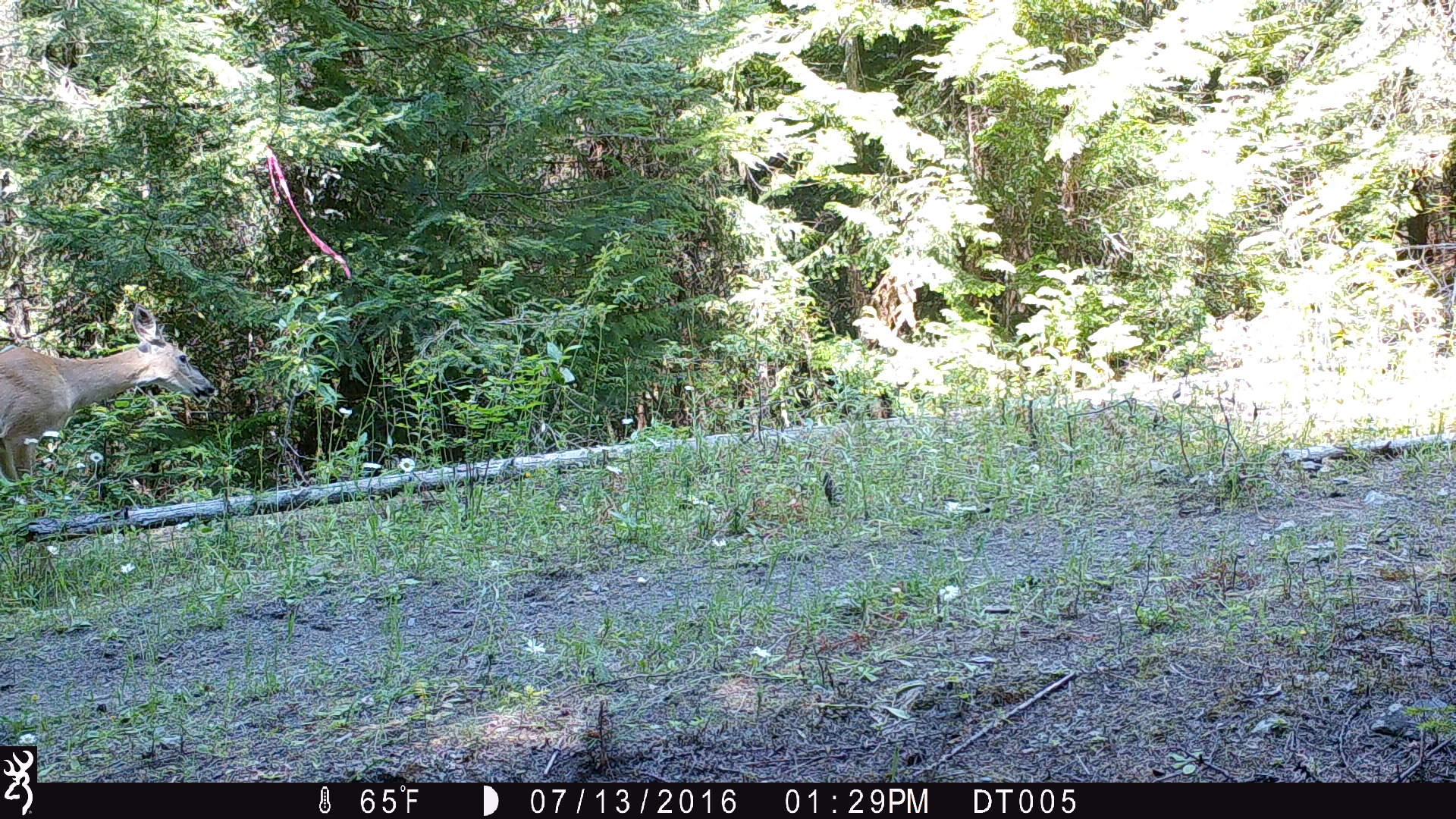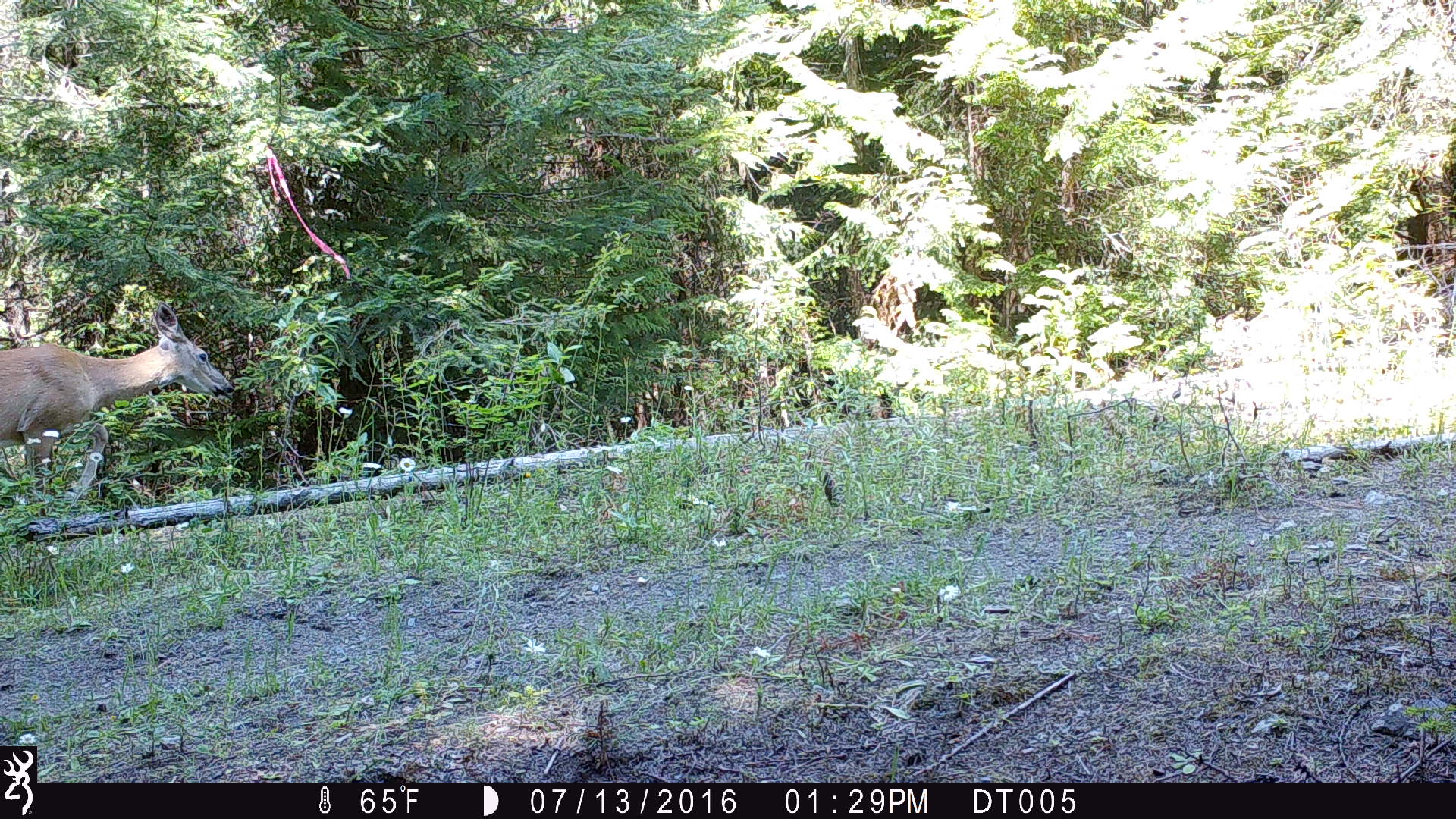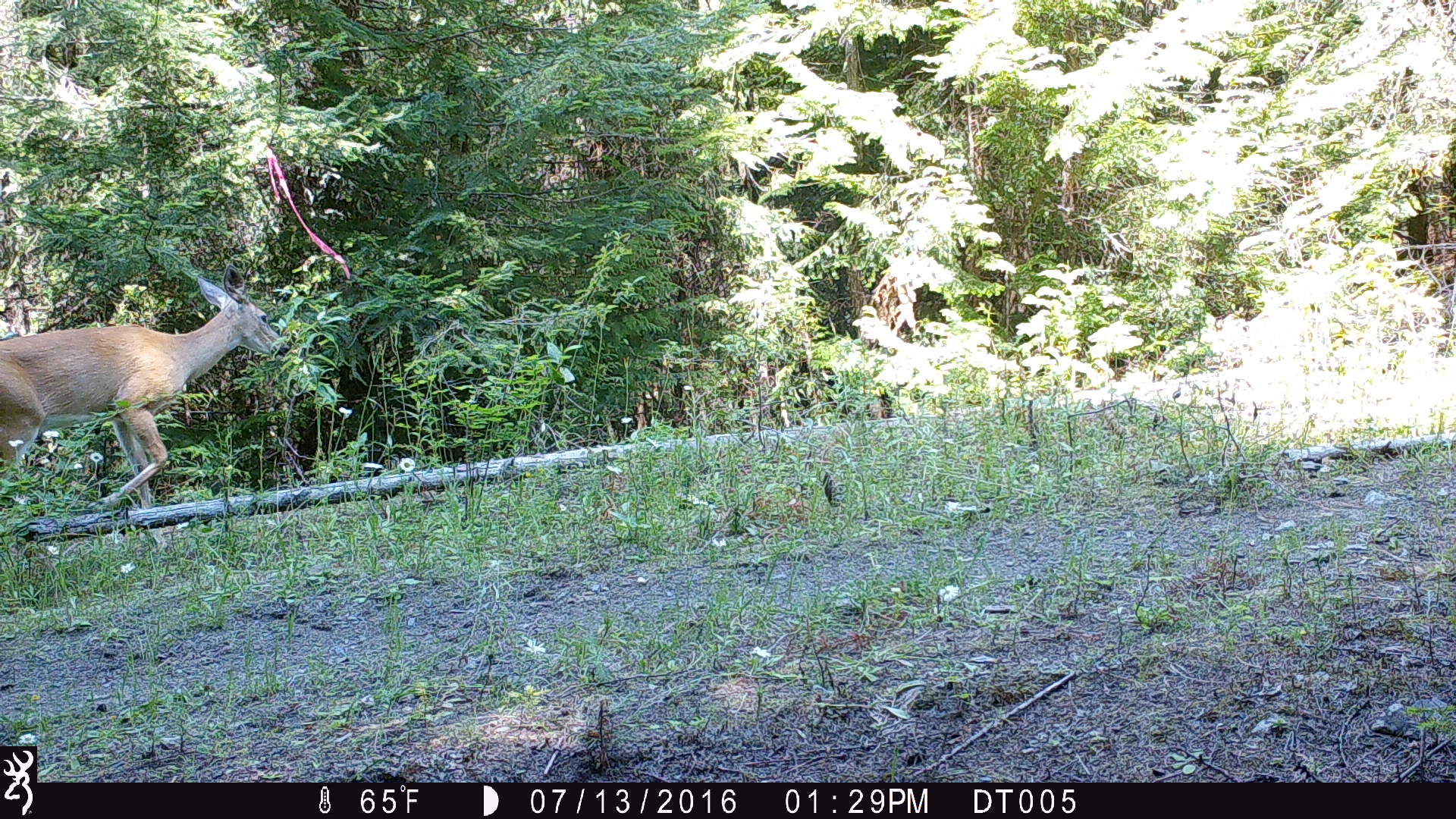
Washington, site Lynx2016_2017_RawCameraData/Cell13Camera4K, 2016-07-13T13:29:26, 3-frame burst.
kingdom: Animalia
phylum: Chordata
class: Mammalia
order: Artiodactyla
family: Cervidae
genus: Odocoileus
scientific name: Odocoileus virginianus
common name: white-tailed deer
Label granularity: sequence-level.